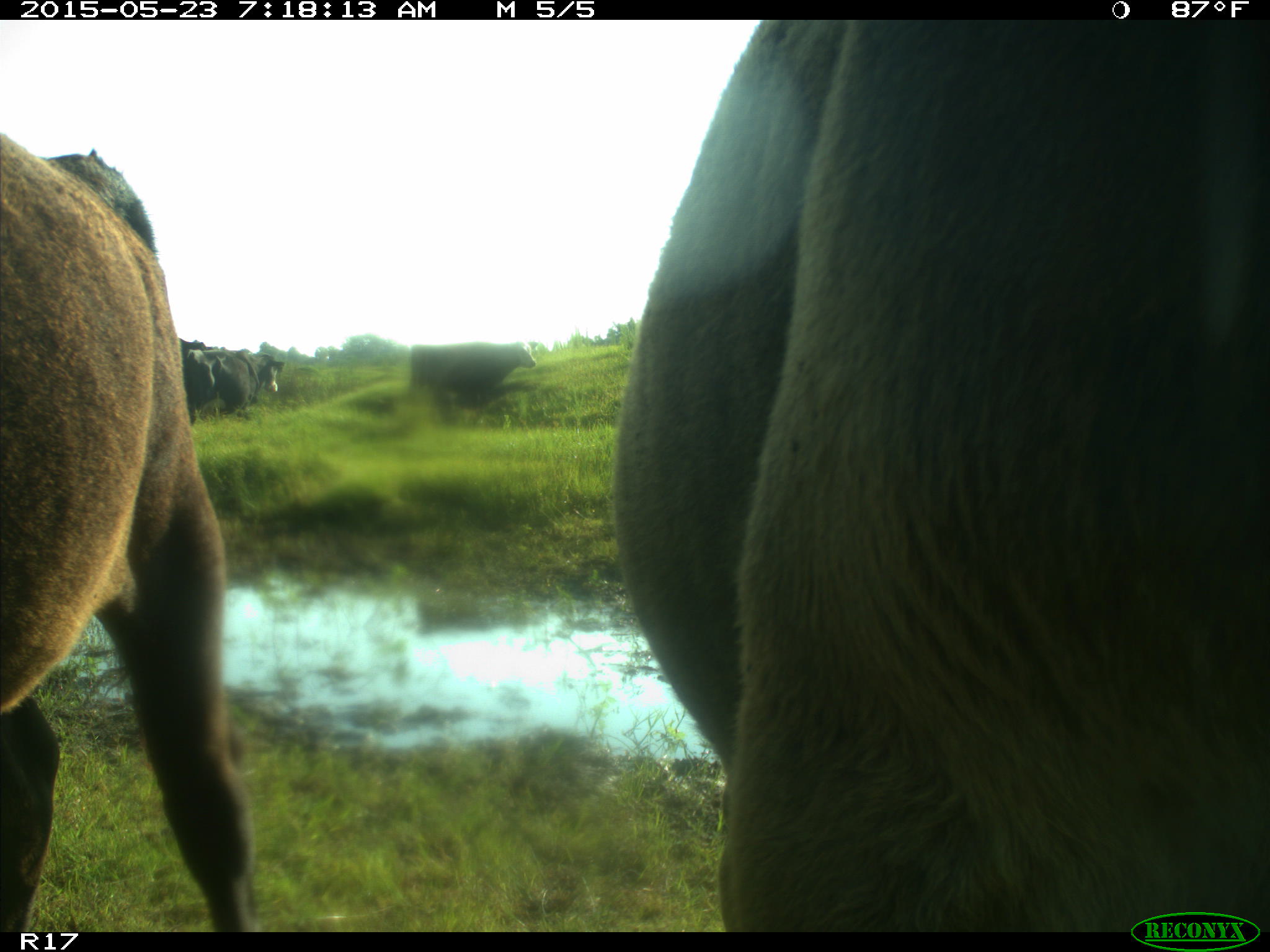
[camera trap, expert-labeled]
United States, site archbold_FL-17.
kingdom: Animalia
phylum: Chordata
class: Mammalia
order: Artiodactyla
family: Bovidae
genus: Bos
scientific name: Bos taurus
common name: domestic cow